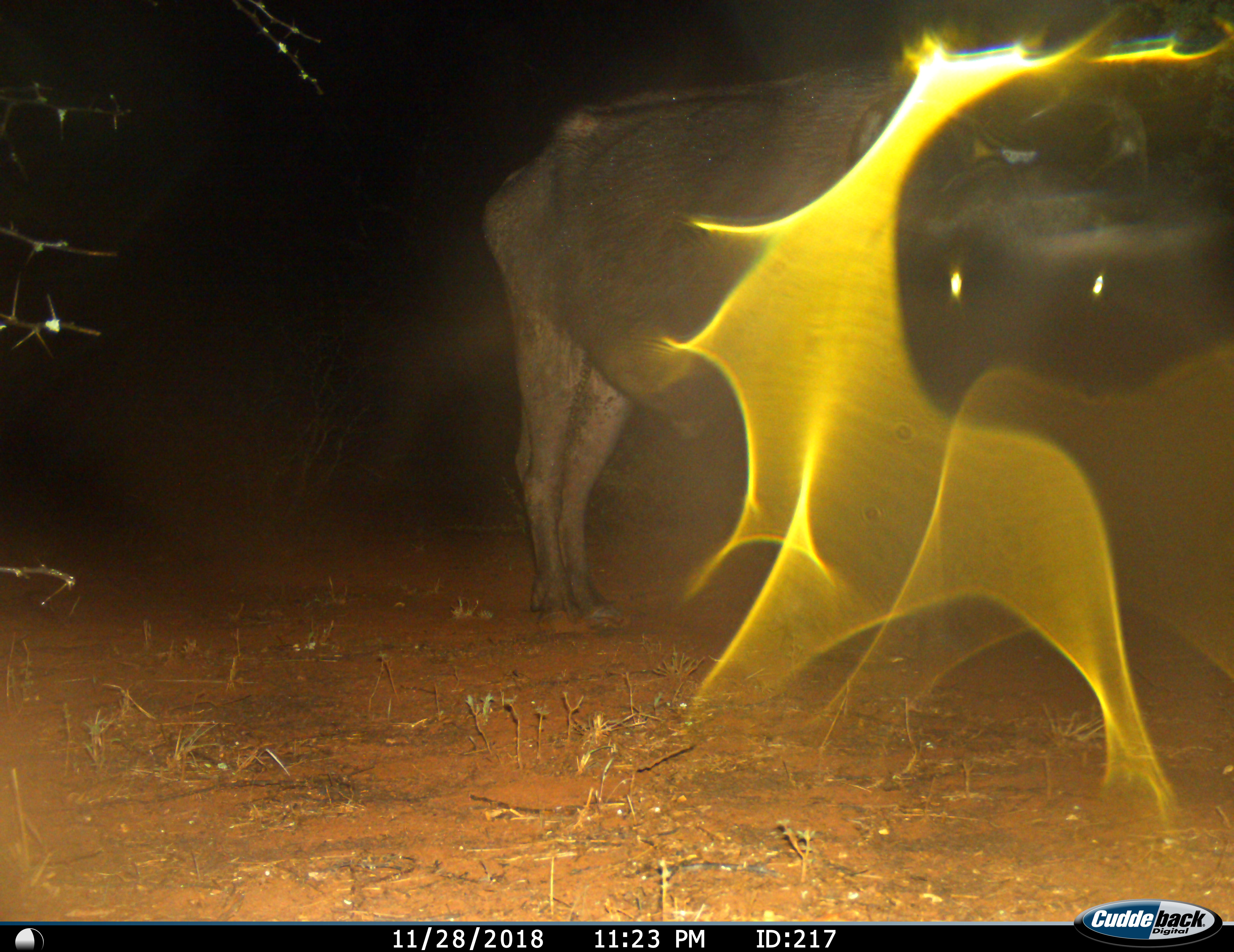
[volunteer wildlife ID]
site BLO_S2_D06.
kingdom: Animalia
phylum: Chordata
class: Mammalia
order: Artiodactyla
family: Bovidae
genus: Syncerus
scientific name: Syncerus caffer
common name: african buffalo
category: buffalo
Buffalo (african buffalo) (Syncerus caffer), count 1. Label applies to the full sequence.